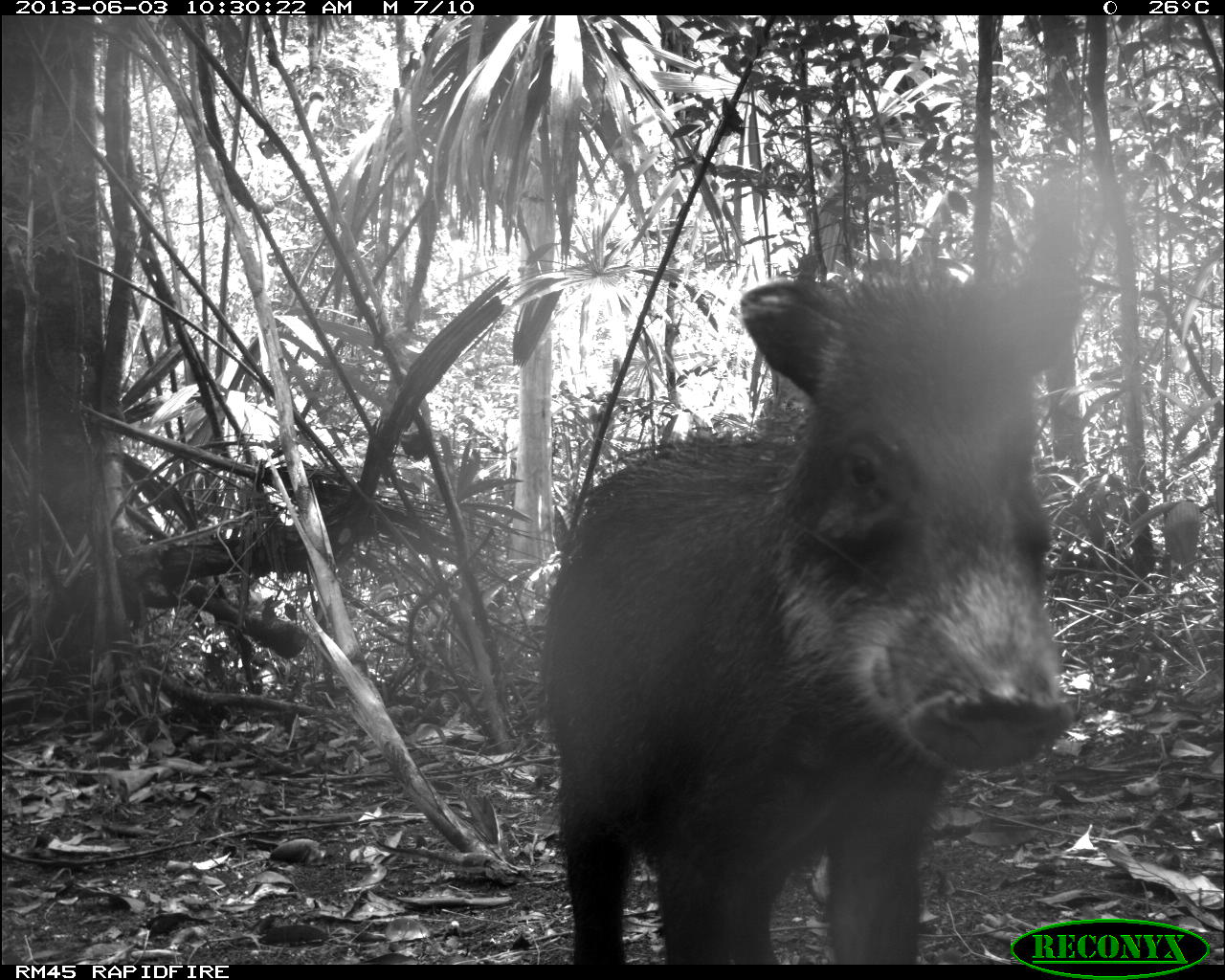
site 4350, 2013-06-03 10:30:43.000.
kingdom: Animalia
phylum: Chordata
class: Mammalia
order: Artiodactyla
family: Tayassuidae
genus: Tayassu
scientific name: Tayassu pecari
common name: white-lipped peccary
Tayassu pecari (white-lipped peccary), count 6.